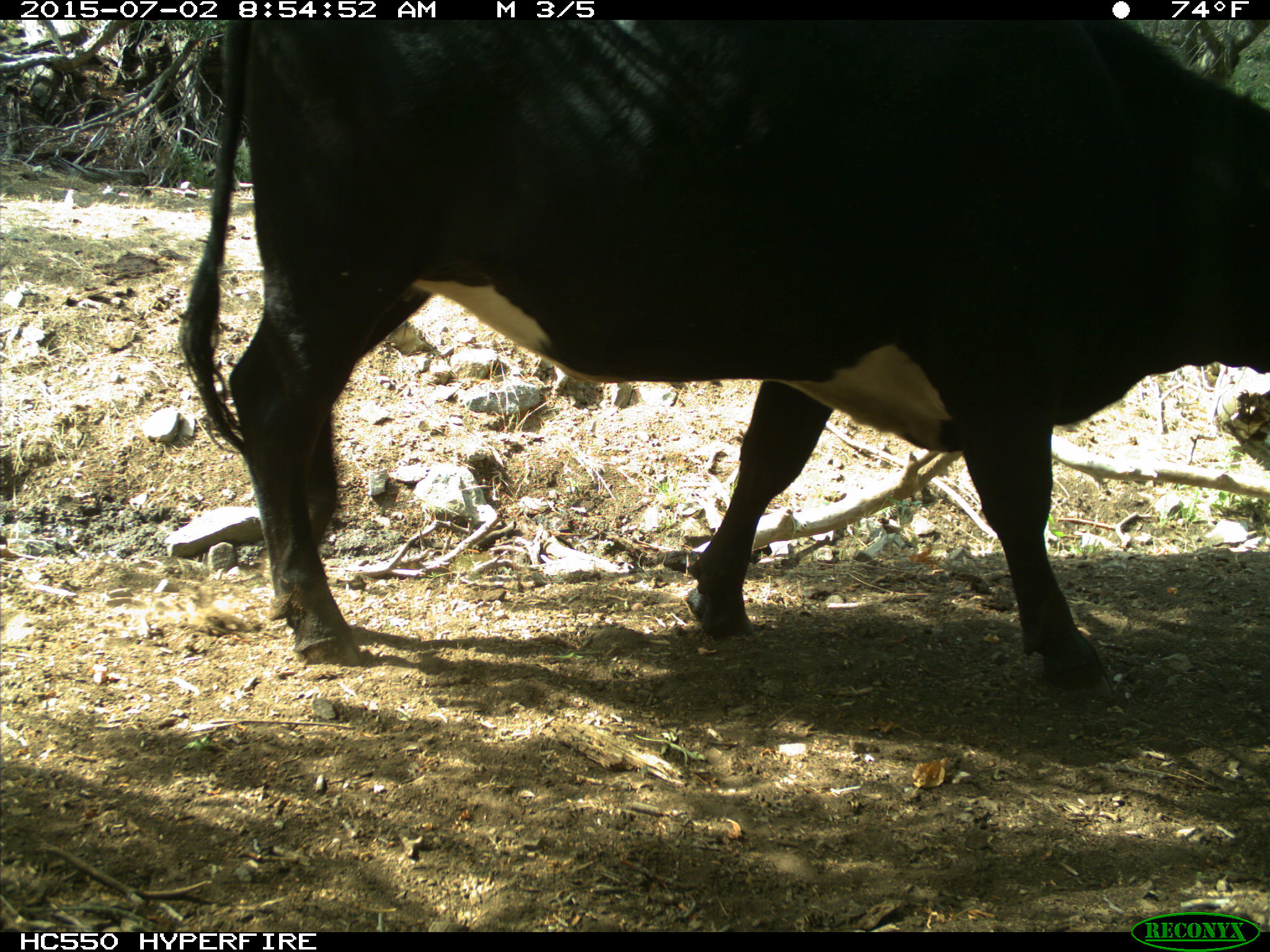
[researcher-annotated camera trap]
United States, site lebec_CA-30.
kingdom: Animalia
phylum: Chordata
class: Mammalia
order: Artiodactyla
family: Bovidae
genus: Bos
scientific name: Bos taurus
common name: domestic cow